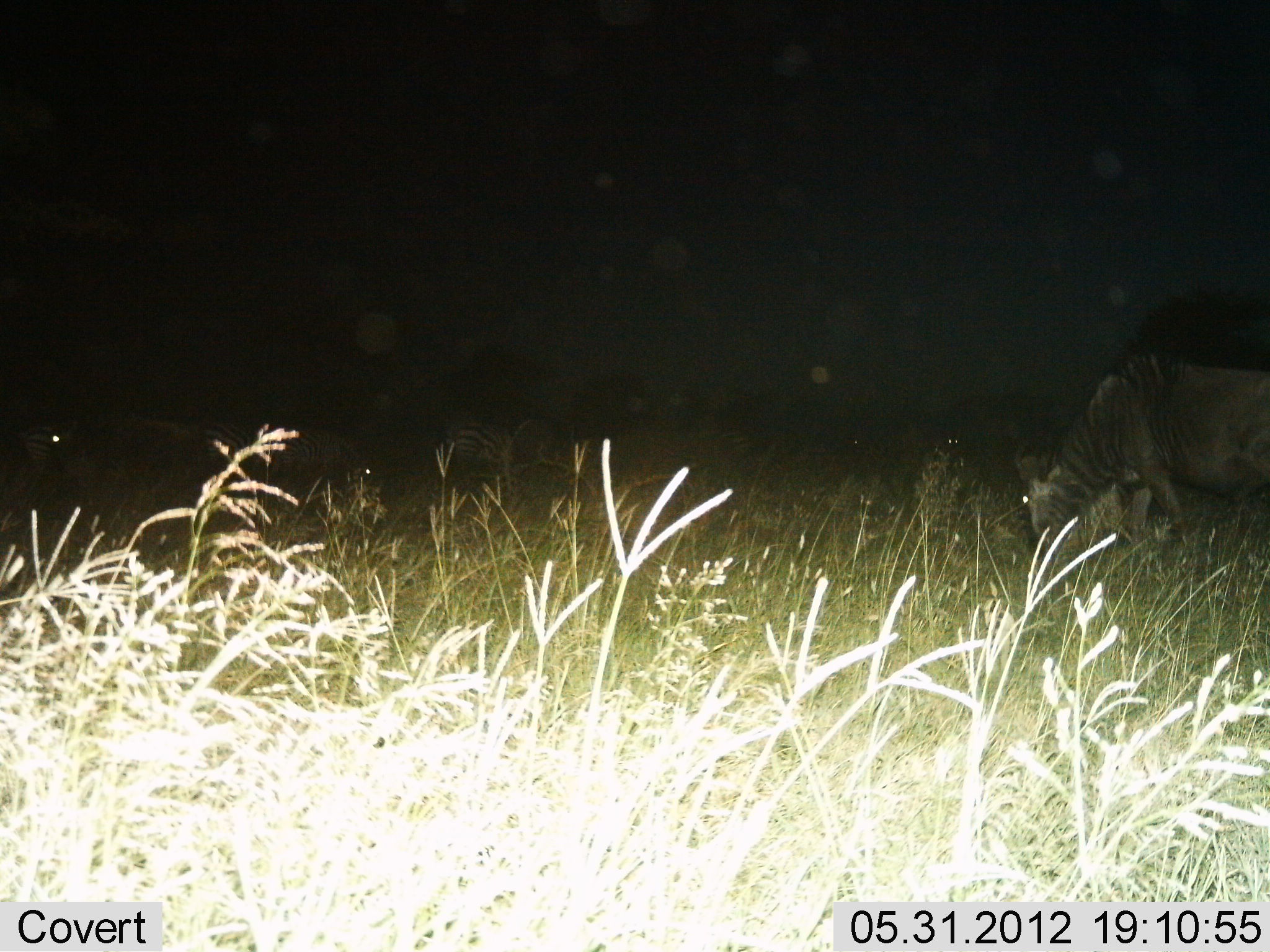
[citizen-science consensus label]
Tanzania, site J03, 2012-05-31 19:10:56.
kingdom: Animalia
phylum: Chordata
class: Mammalia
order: Artiodactyla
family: Bovidae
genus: Connochaetes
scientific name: Connochaetes taurinus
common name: blue wildebeest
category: wildebeest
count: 1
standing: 29%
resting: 0%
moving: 0%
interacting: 0%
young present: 0%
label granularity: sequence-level